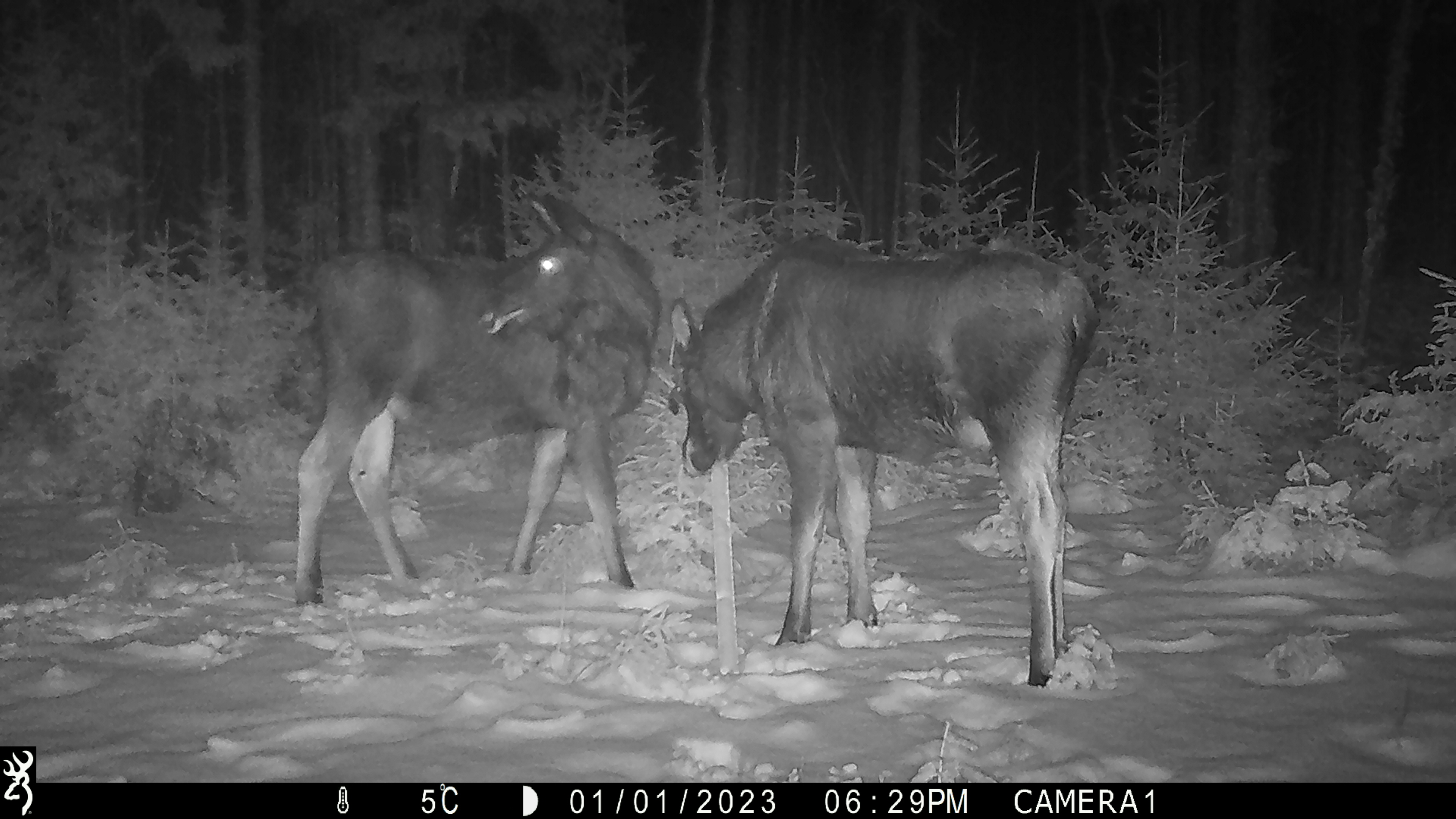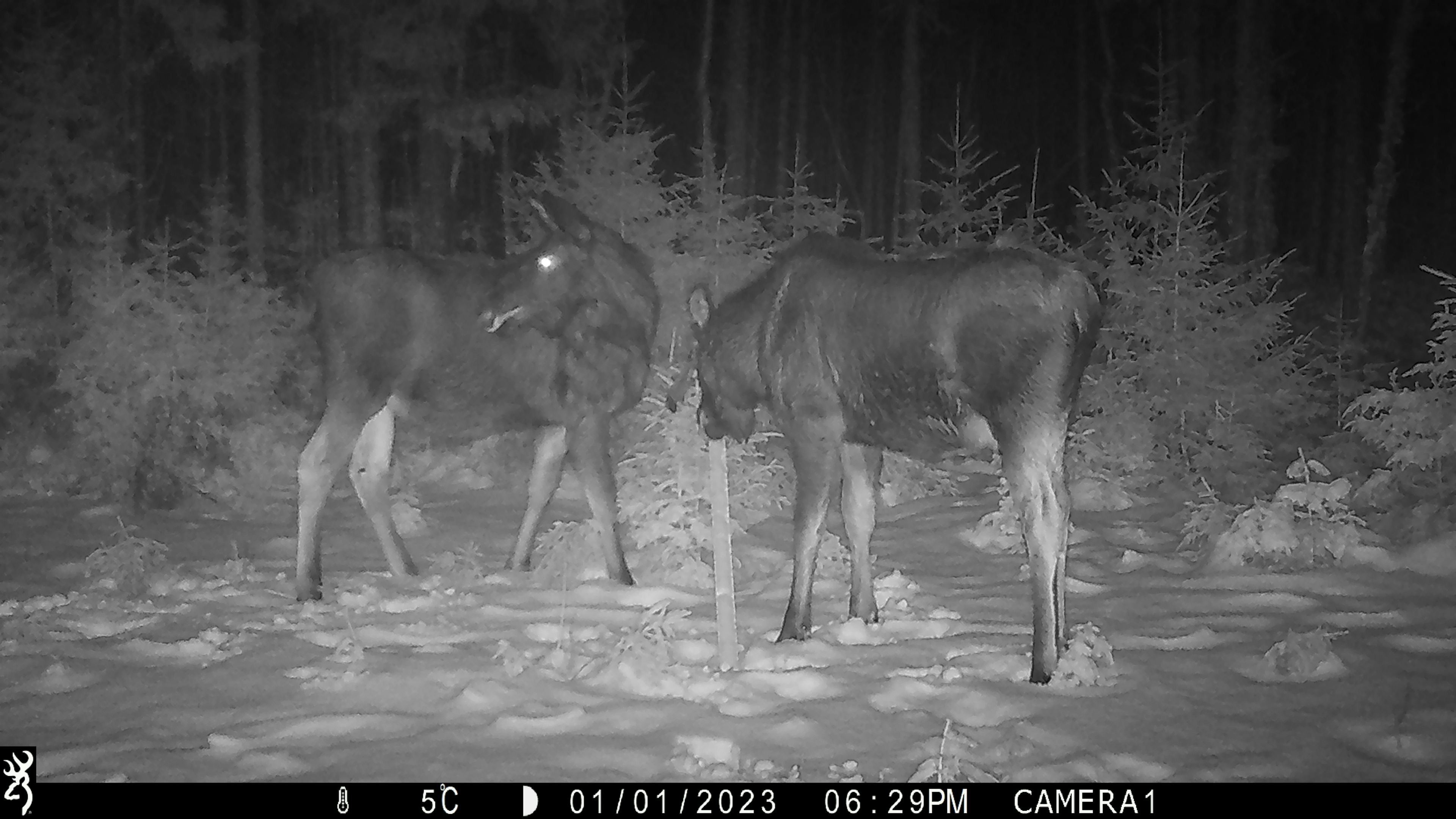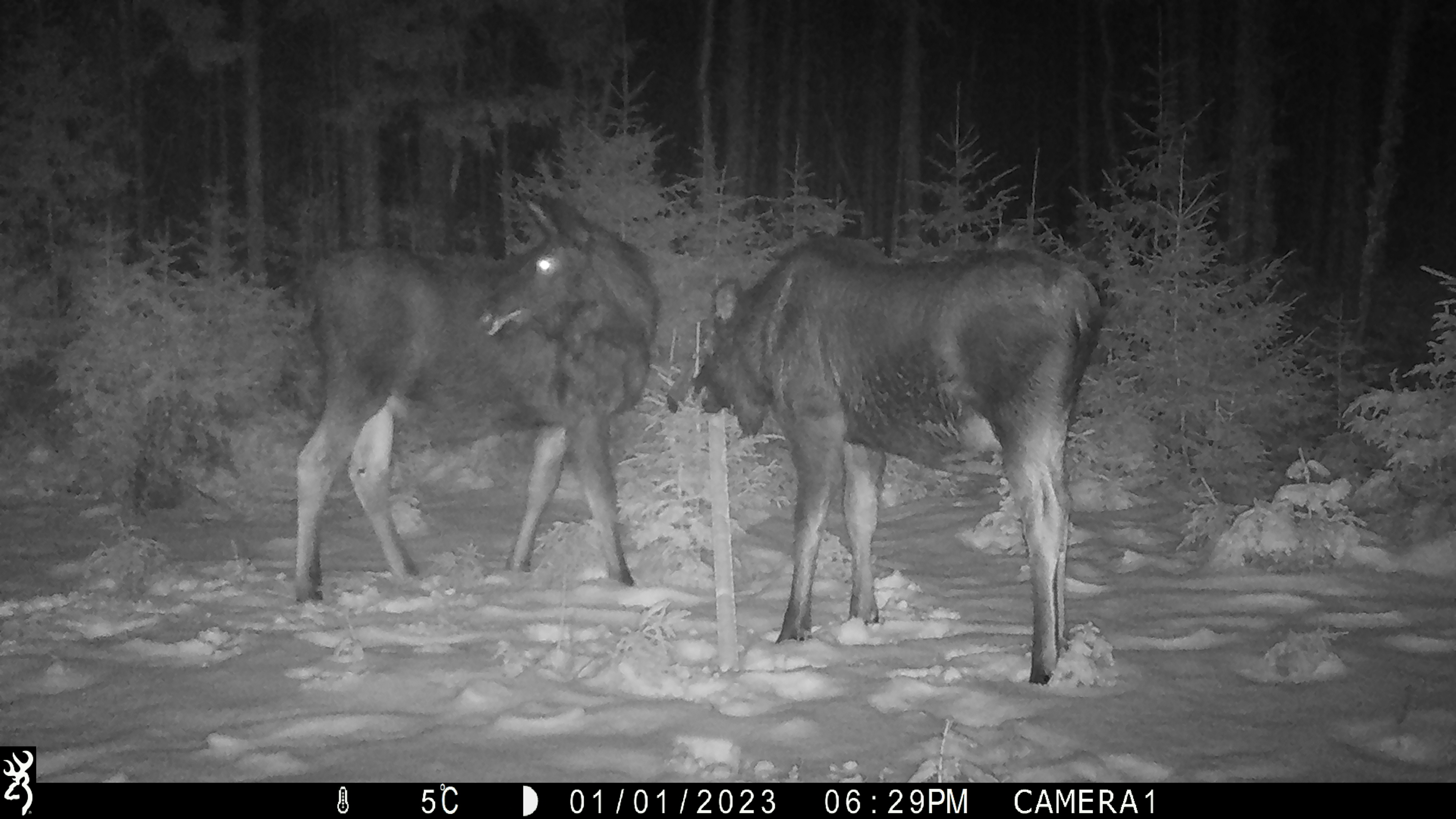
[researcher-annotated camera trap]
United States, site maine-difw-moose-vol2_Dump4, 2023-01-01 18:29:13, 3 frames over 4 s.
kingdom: Animalia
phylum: Chordata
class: Mammalia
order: Artiodactyla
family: Cervidae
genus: Alces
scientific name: Alces alces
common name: moose